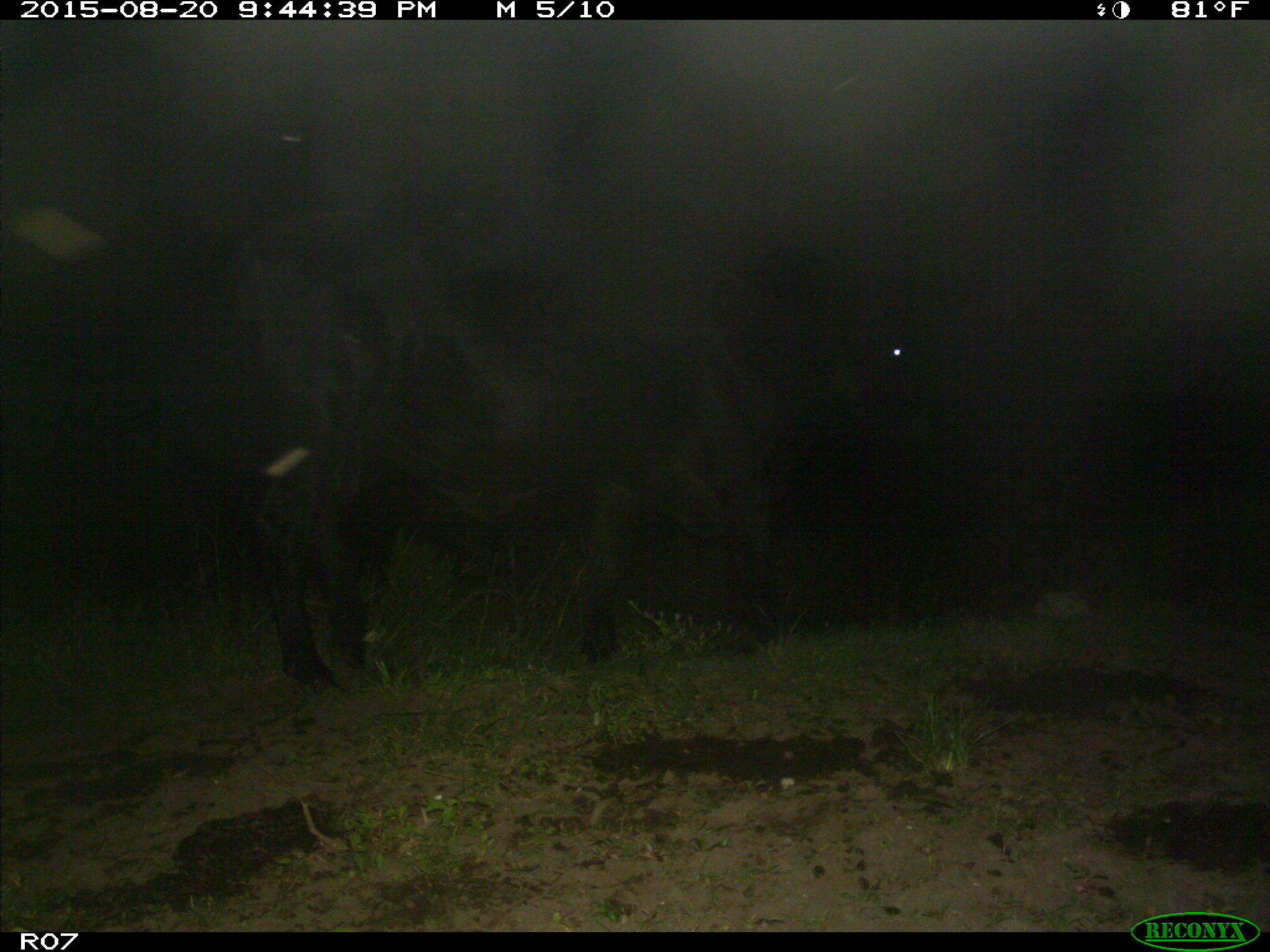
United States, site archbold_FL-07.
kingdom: Animalia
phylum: Chordata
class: Mammalia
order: Artiodactyla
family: Bovidae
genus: Bos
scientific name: Bos taurus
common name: domestic cow